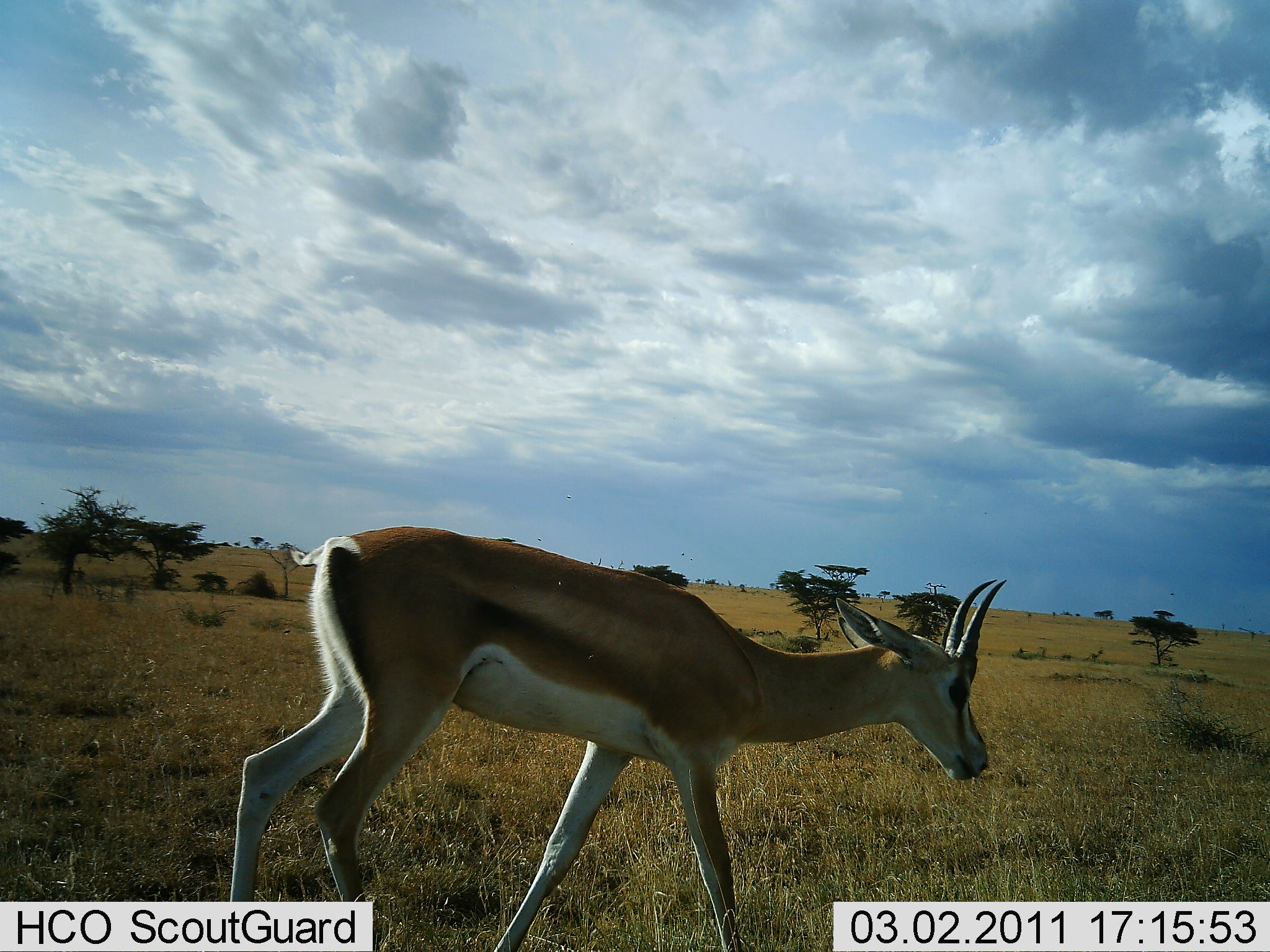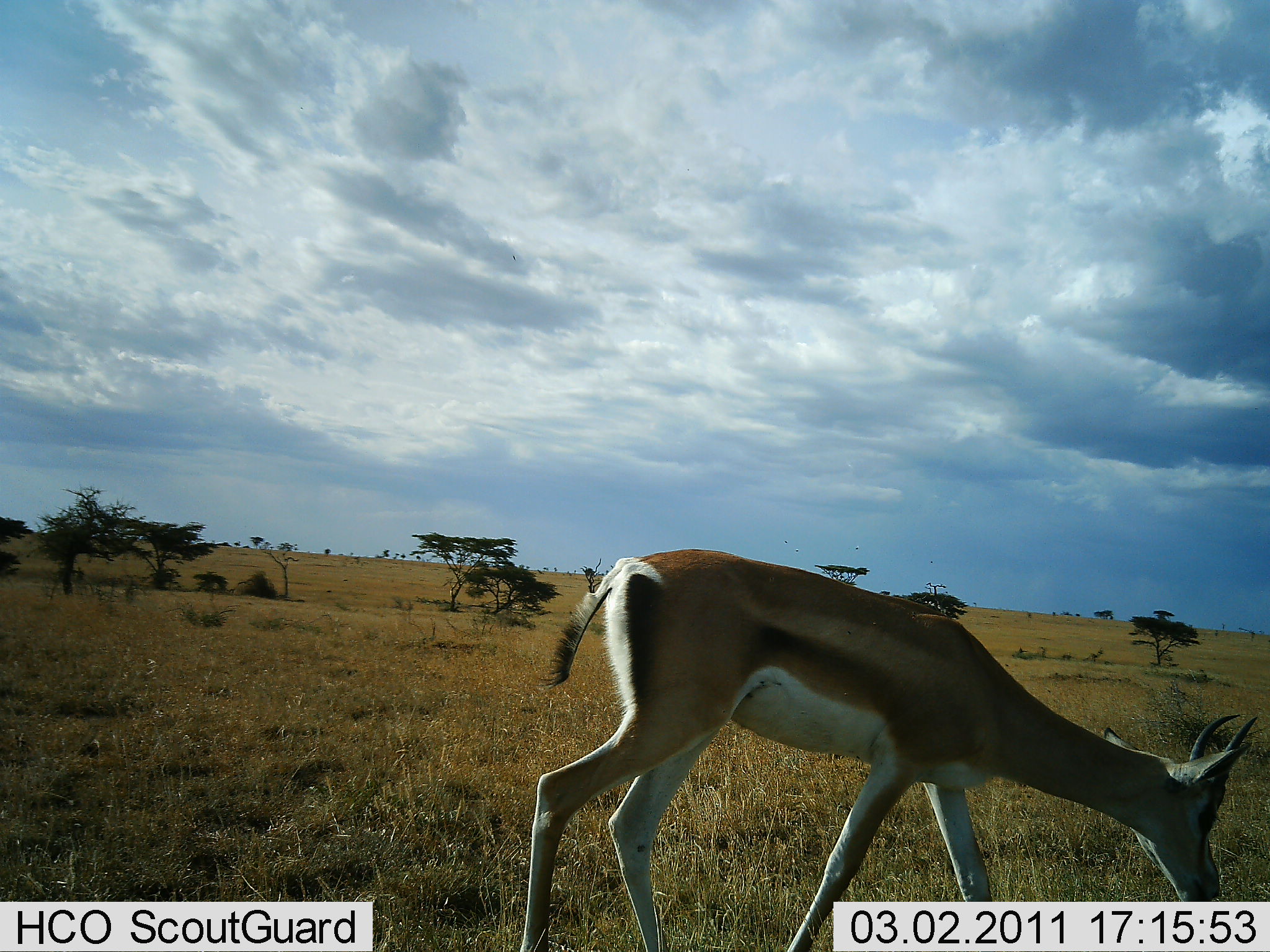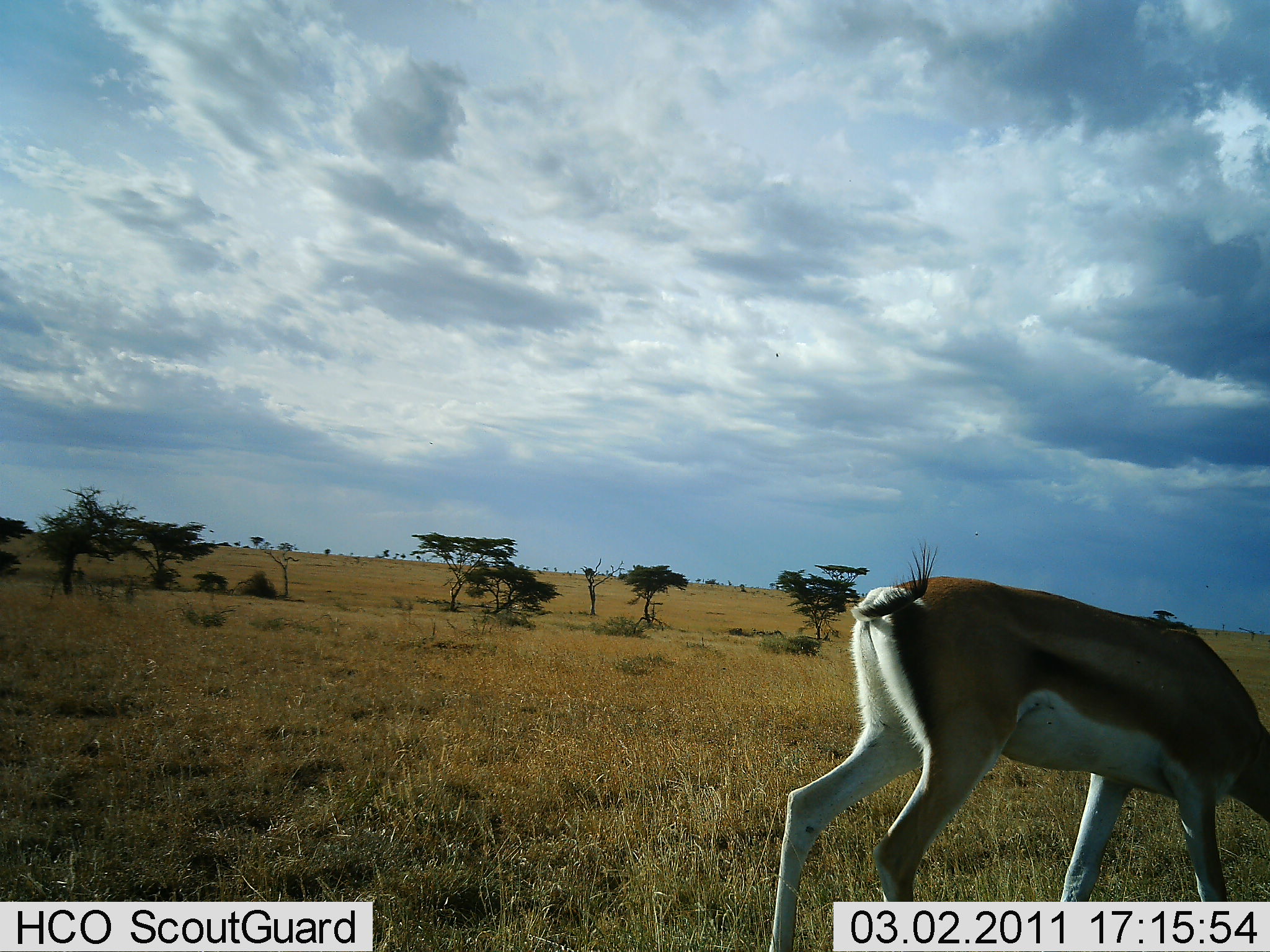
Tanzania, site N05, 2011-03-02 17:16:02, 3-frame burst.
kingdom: Animalia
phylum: Chordata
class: Mammalia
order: Artiodactyla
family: Bovidae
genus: Nanger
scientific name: Nanger granti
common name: grant's gazelle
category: gazellegrants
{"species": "gazellegrants (grant's gazelle) (Nanger granti)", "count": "1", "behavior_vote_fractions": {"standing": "27%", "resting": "0%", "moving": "55%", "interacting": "0%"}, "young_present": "0%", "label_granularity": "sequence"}